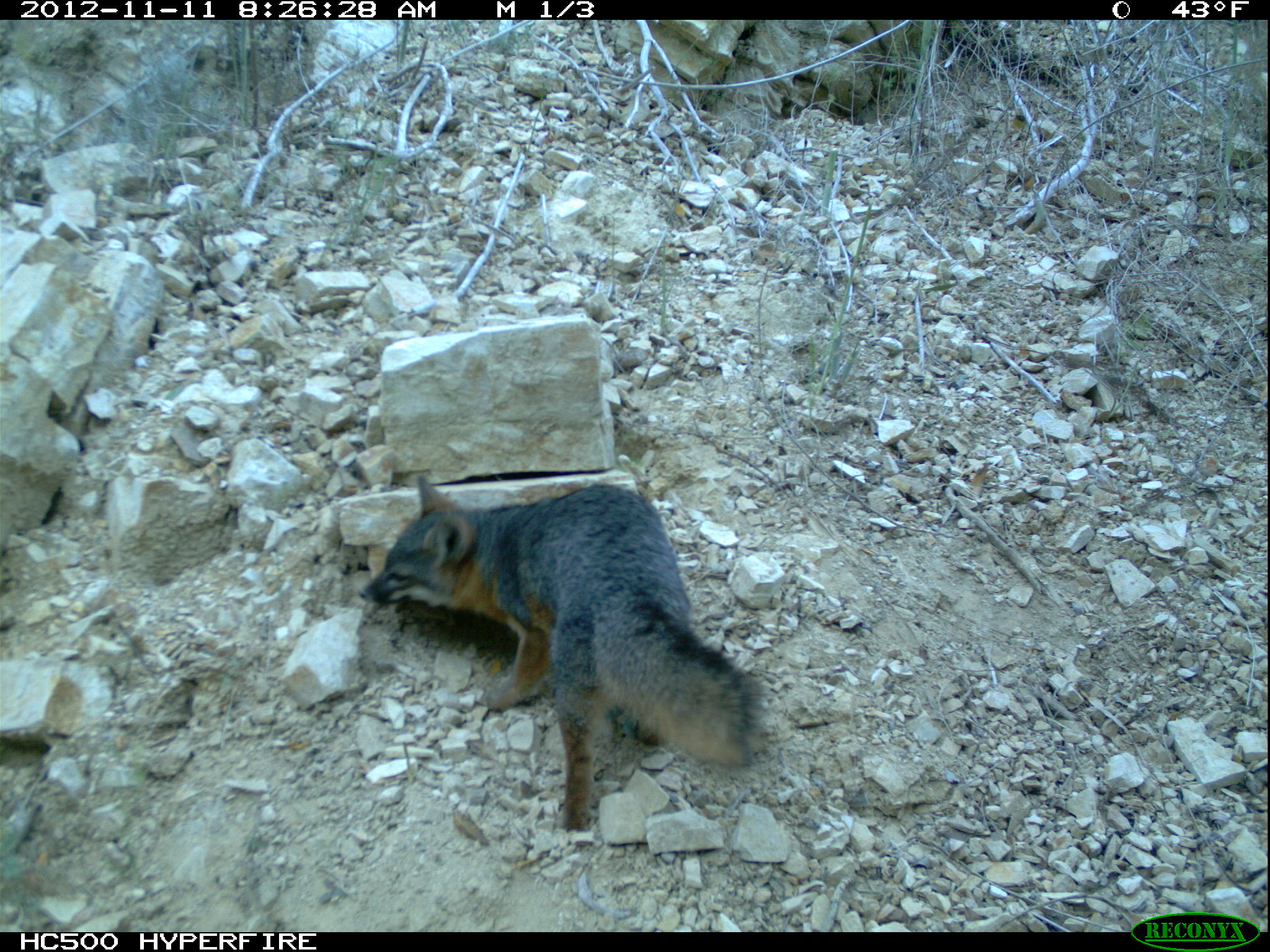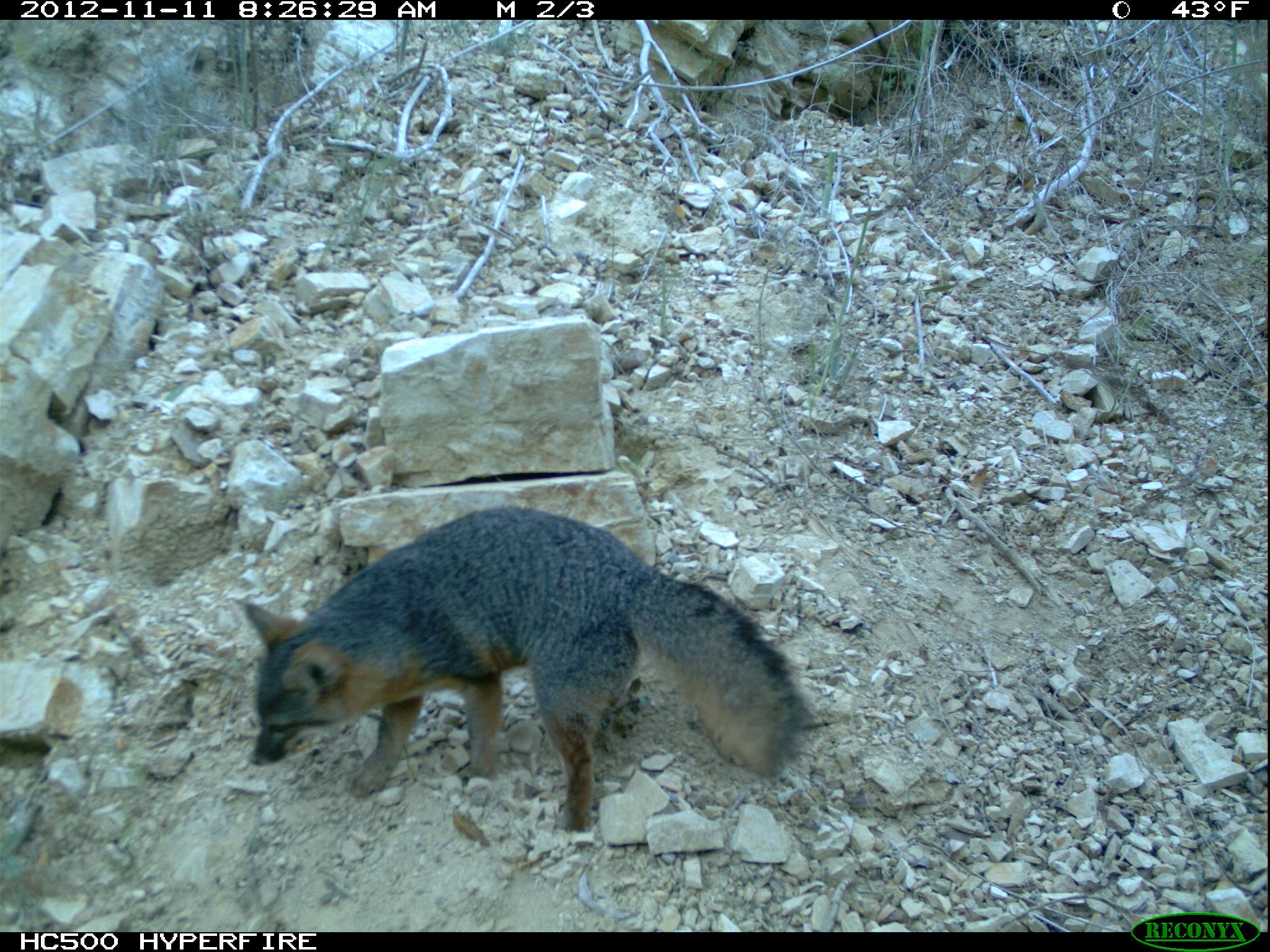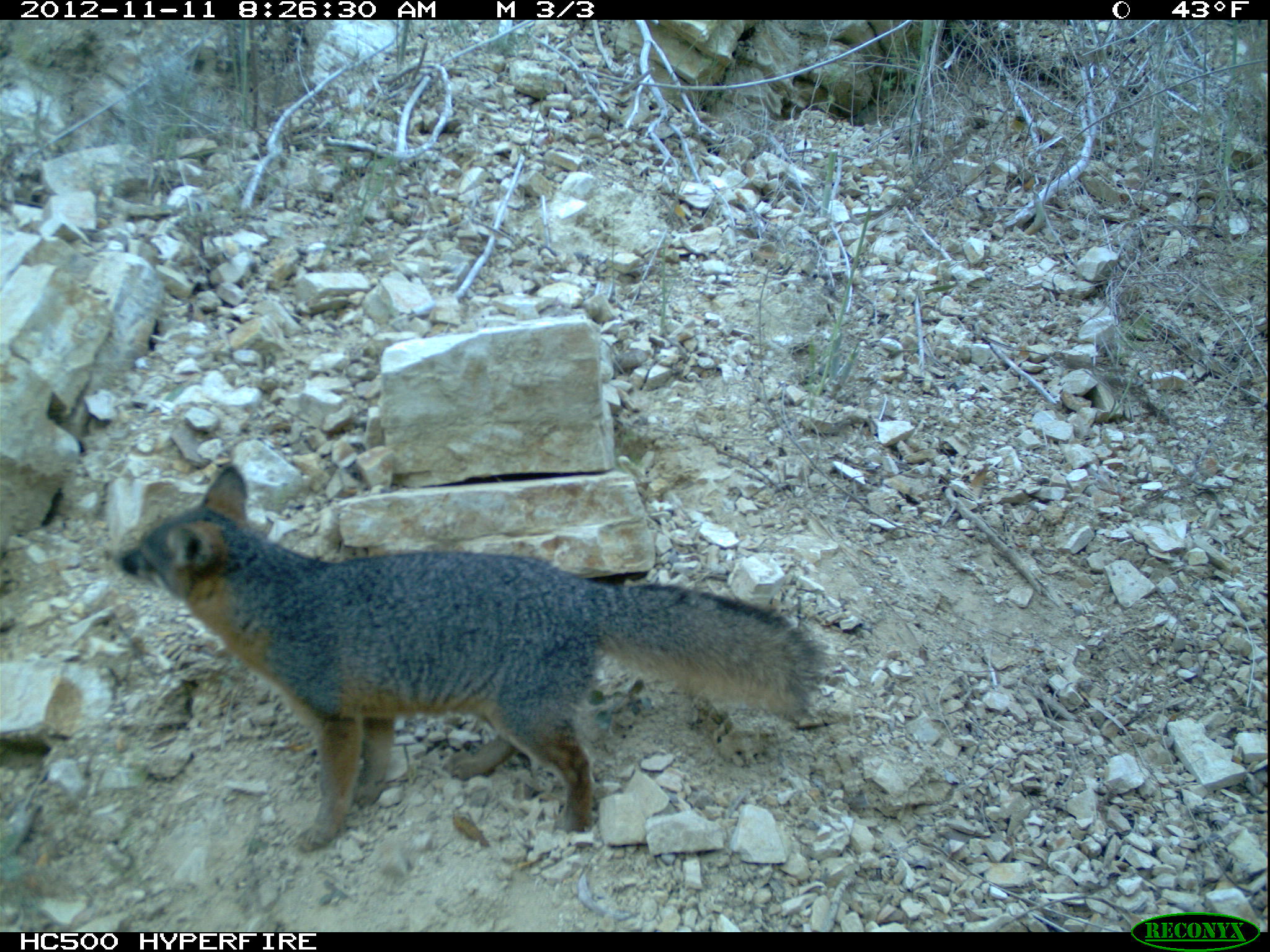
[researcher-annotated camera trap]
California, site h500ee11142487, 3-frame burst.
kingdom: Animalia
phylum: Chordata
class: Mammalia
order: Carnivora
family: Canidae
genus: Urocyon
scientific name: Urocyon littoralis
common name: island fox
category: fox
Fox (island fox) (Urocyon littoralis).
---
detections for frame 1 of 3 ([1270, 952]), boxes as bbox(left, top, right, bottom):
fox: bbox(357, 472, 762, 832)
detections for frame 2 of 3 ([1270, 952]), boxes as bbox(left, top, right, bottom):
fox: bbox(229, 503, 809, 828)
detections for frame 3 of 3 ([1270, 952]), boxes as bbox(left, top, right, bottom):
fox: bbox(117, 460, 822, 851)